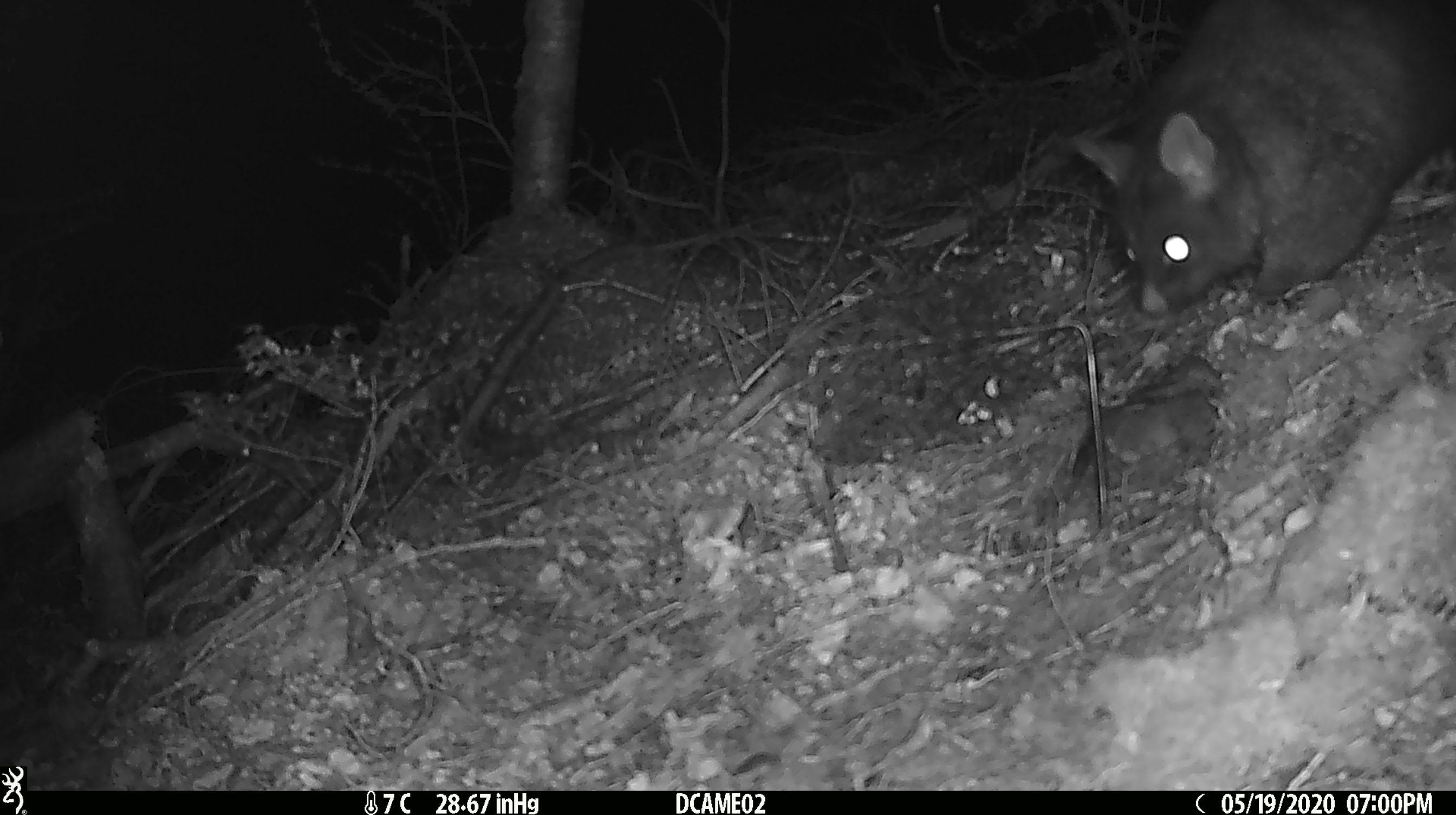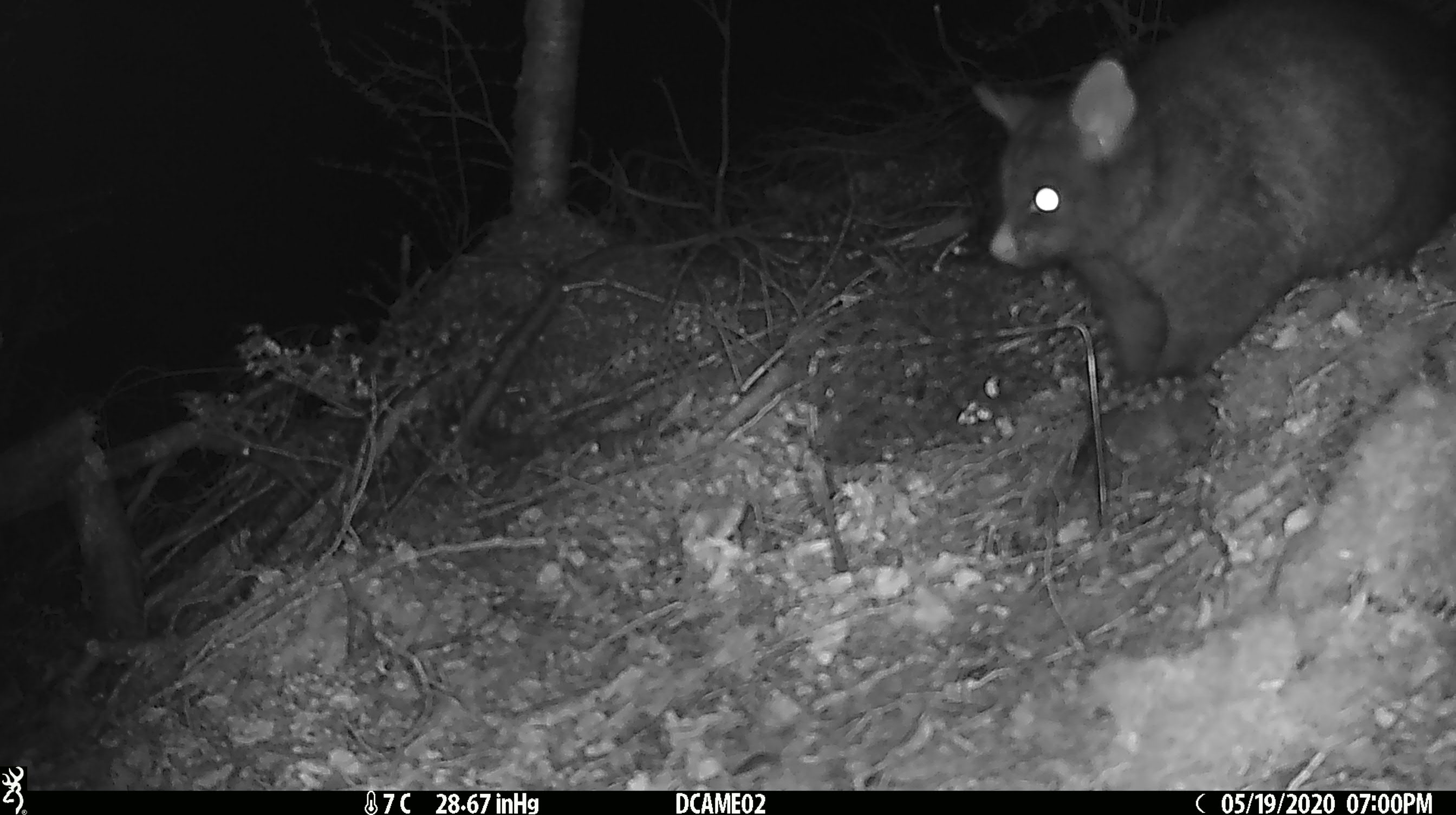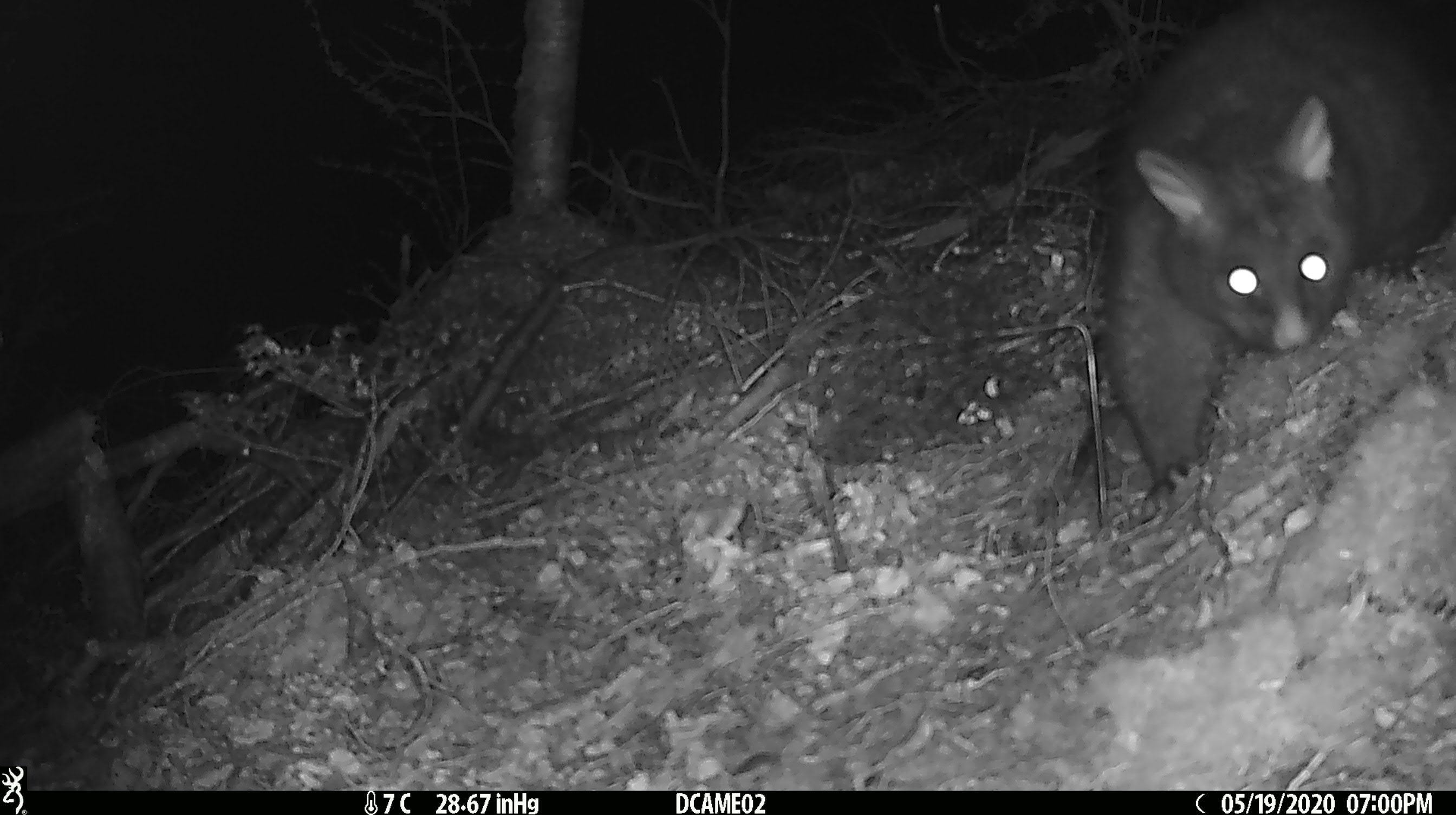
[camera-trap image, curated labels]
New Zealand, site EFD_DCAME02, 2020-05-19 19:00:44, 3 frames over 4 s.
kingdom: Animalia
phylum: Chordata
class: Mammalia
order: Diprotodontia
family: Phalangeridae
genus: Trichosurus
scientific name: Trichosurus vulpecula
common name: common brushtail possum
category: possum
Possum (common brushtail possum) (Trichosurus vulpecula).